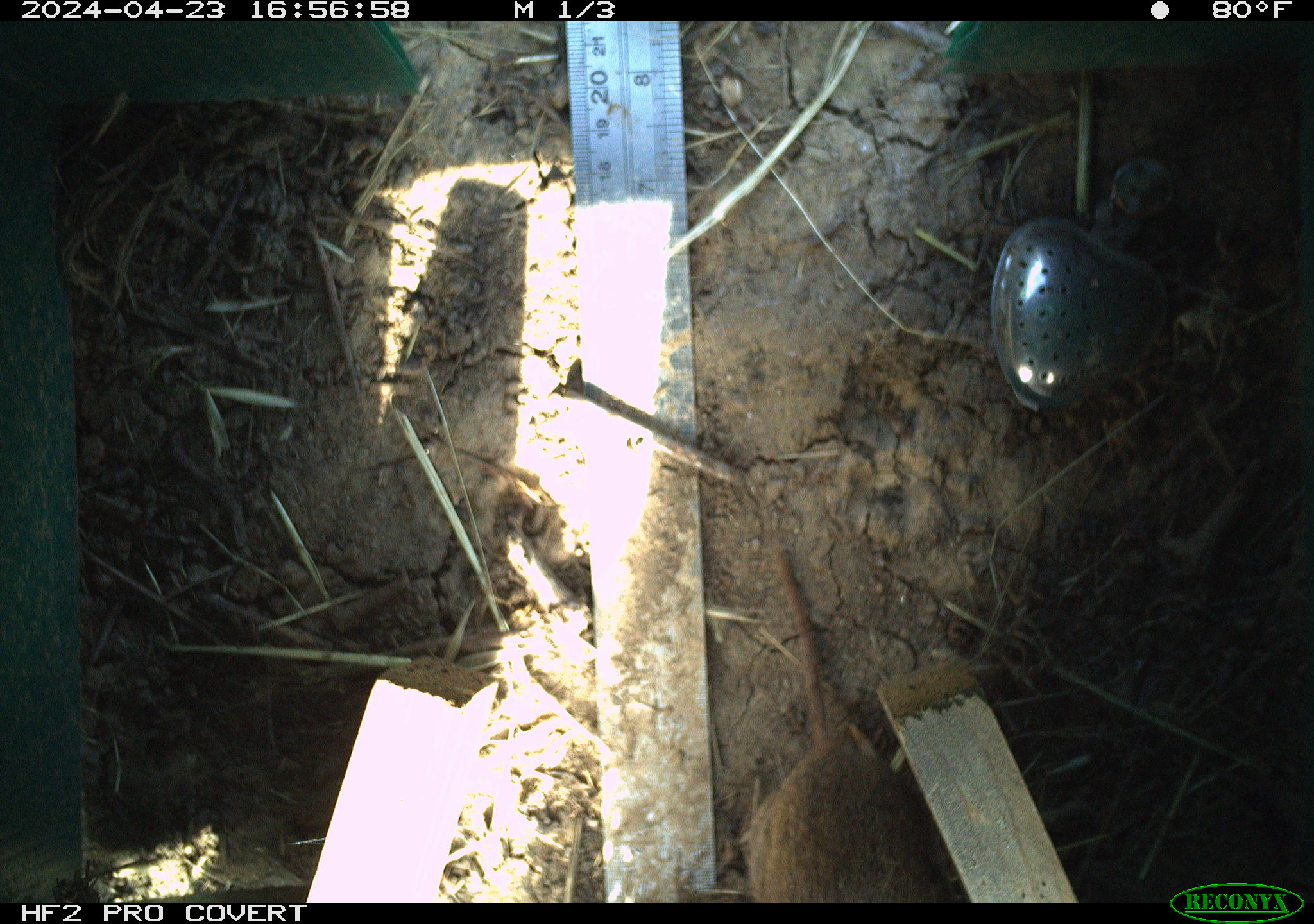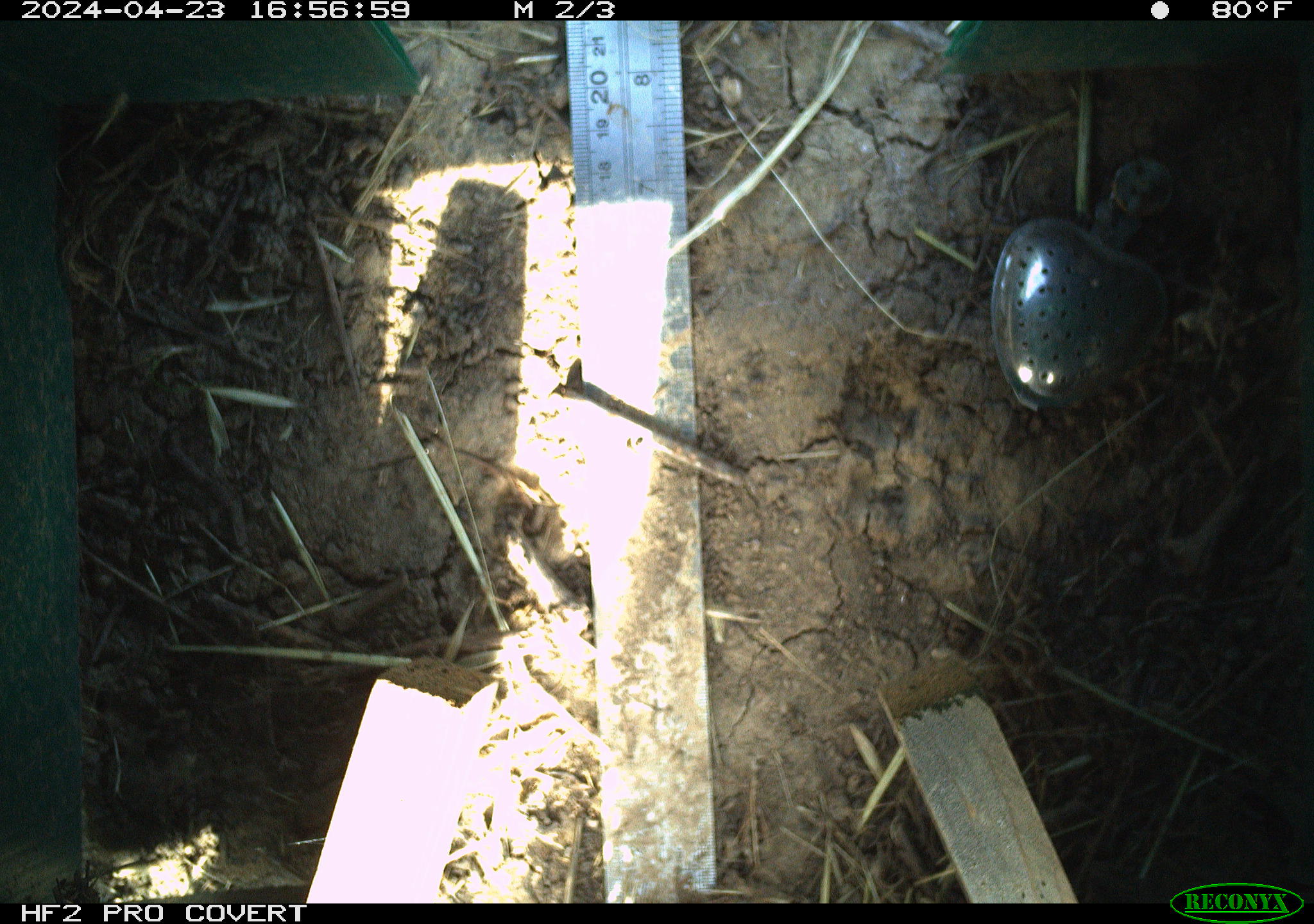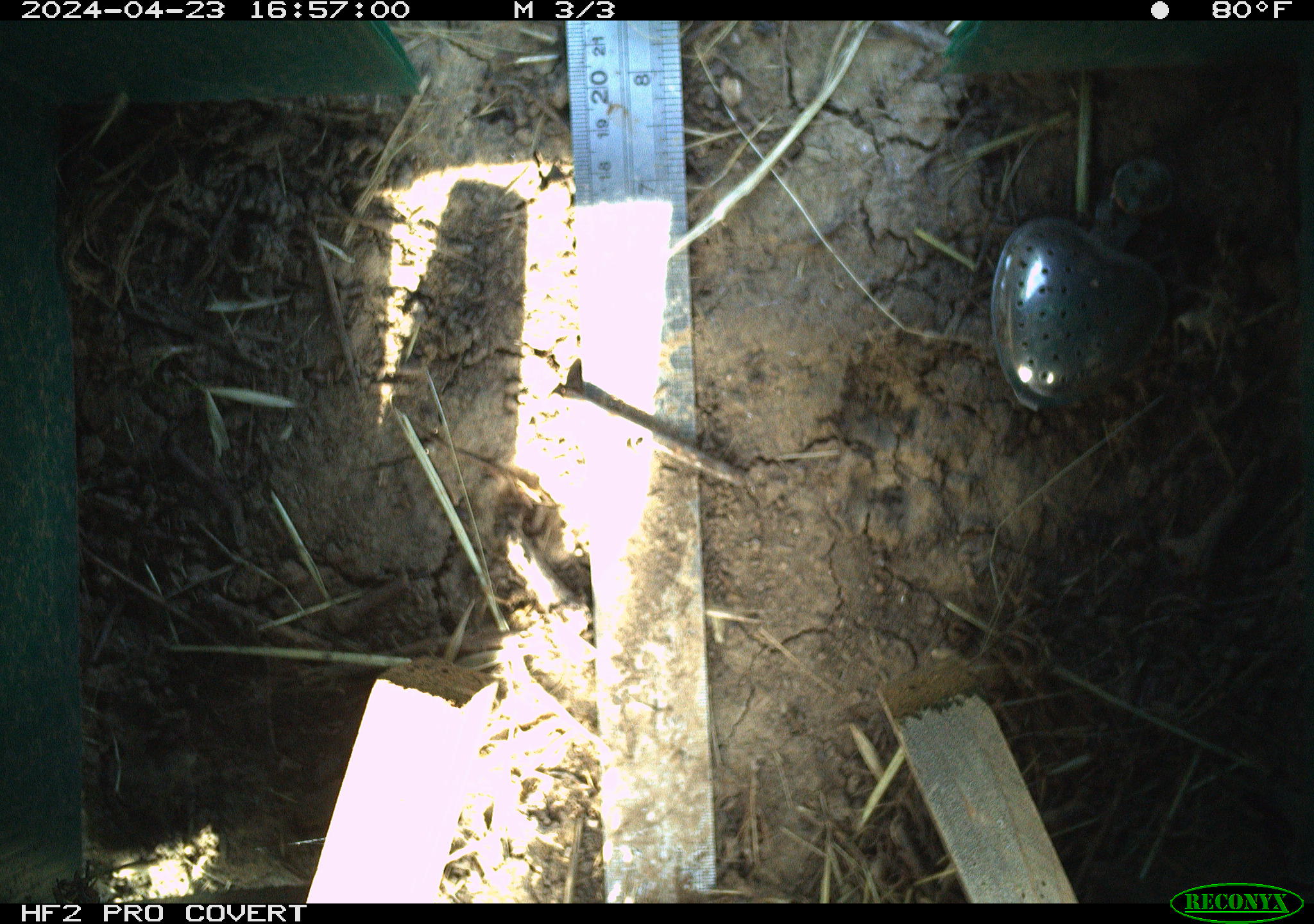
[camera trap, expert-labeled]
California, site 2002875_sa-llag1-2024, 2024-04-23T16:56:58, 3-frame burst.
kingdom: Animalia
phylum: Chordata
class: Mammalia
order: Rodentia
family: Cricetidae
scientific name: Arvicolinae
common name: voles, lemmings, and muskrats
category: arvicolinae subfamily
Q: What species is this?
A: Arvicolinae subfamily (voles, lemmings, and muskrats) (Arvicolinae).